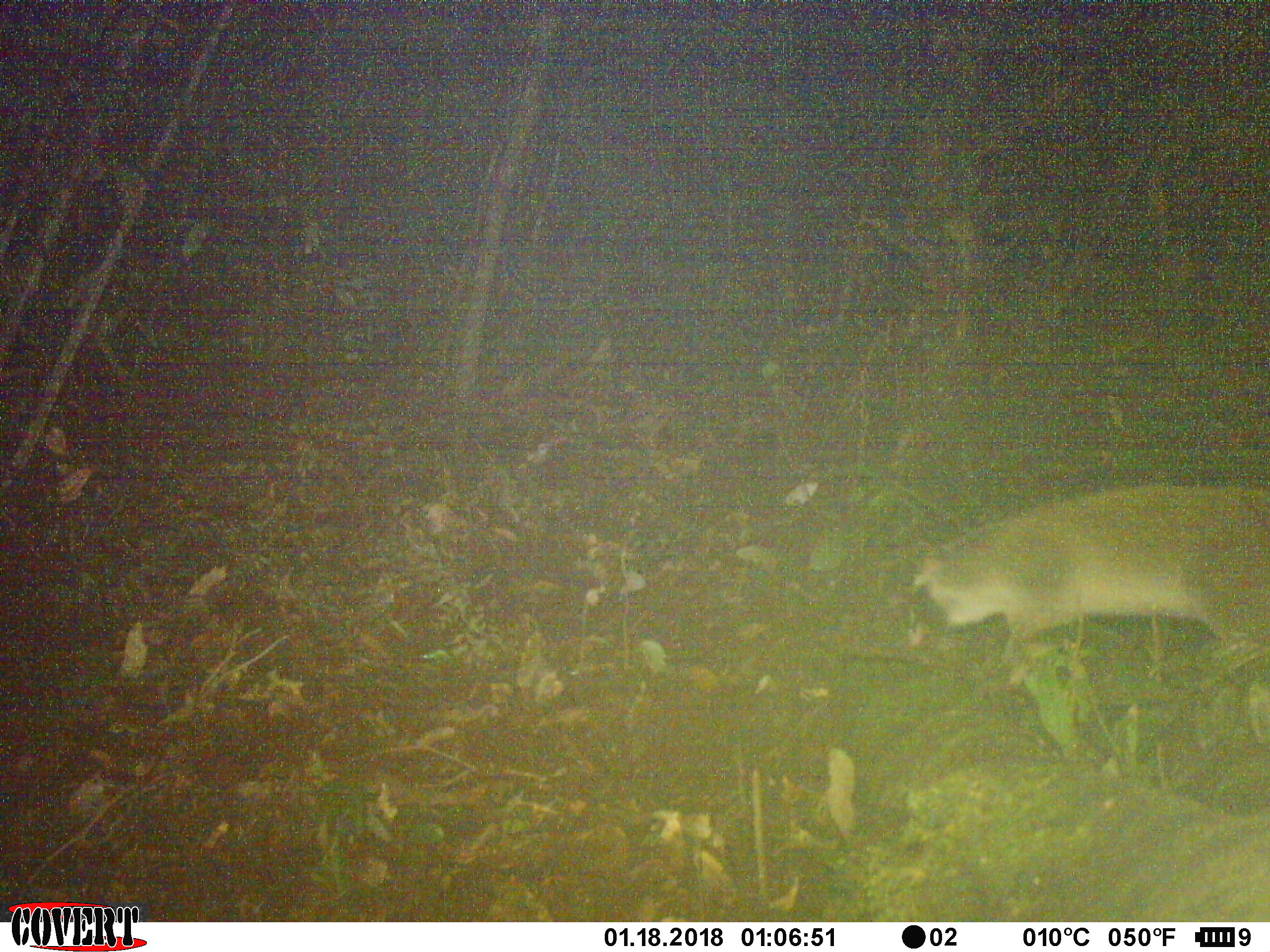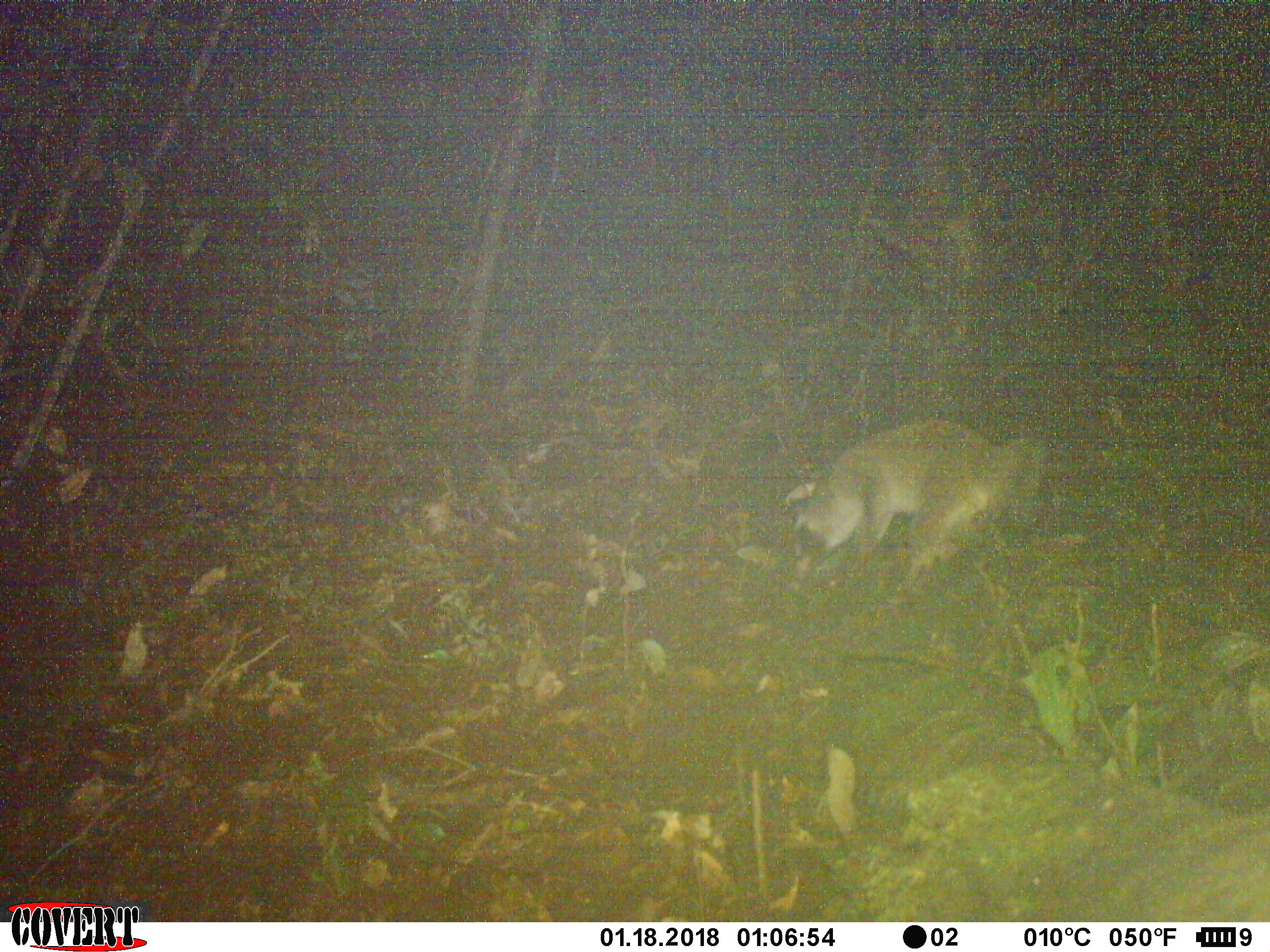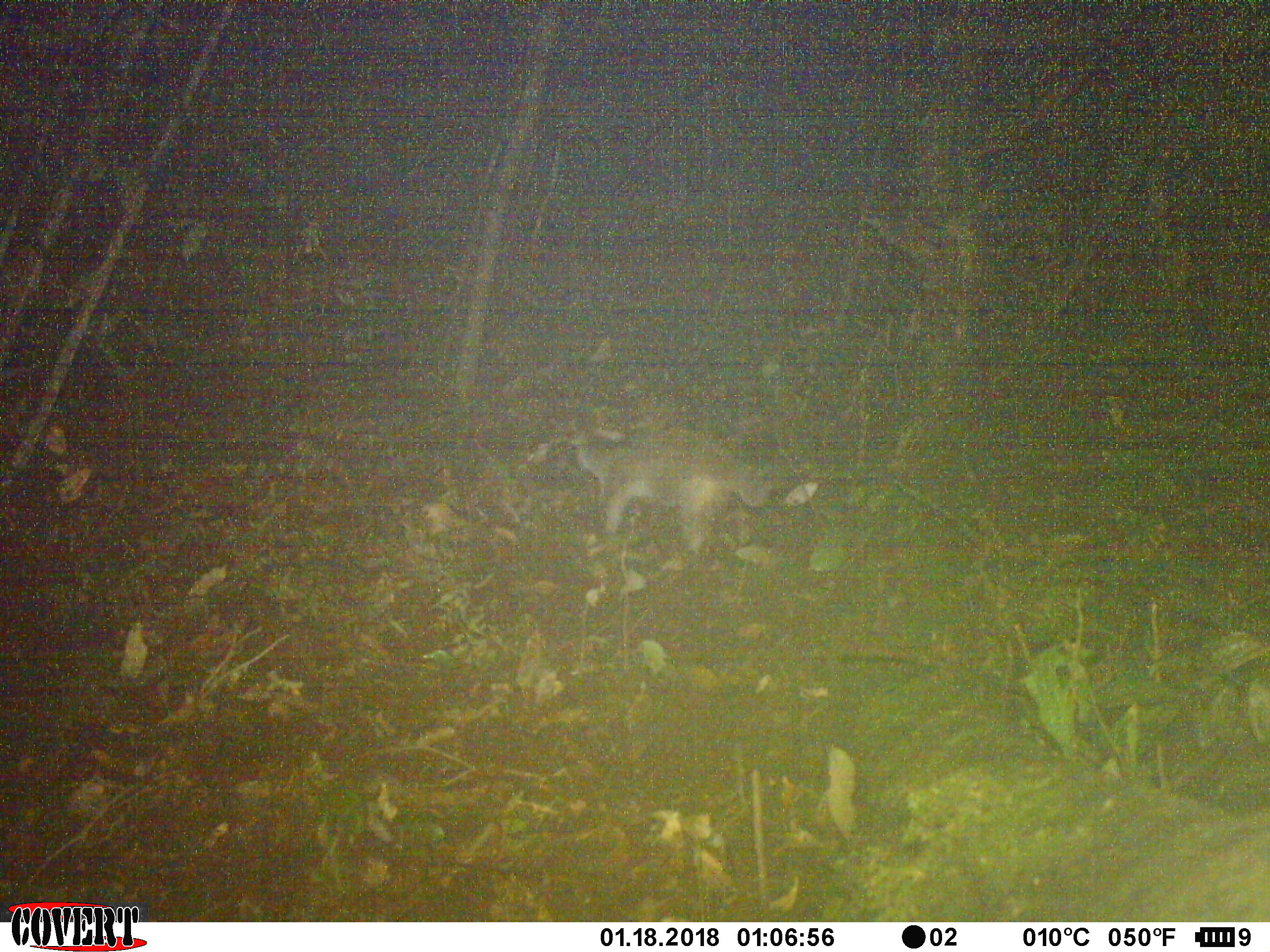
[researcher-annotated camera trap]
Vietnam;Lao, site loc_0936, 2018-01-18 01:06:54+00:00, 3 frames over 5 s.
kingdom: Animalia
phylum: Chordata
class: Mammalia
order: Carnivora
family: Viverridae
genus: Paguma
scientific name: Paguma larvata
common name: masked palm civet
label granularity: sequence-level